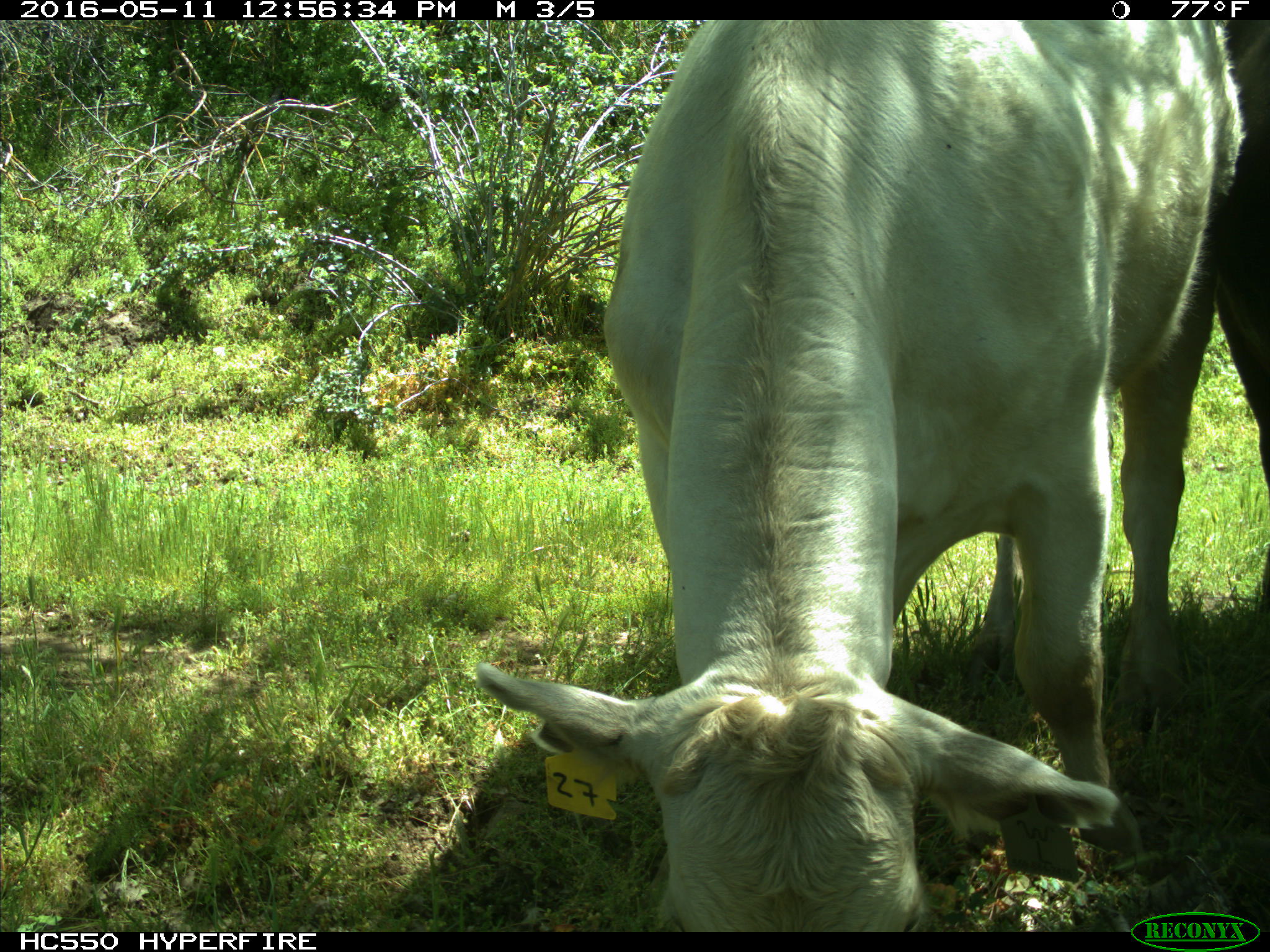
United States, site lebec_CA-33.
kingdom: Animalia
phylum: Chordata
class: Mammalia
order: Artiodactyla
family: Bovidae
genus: Bos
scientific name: Bos taurus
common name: domestic cow